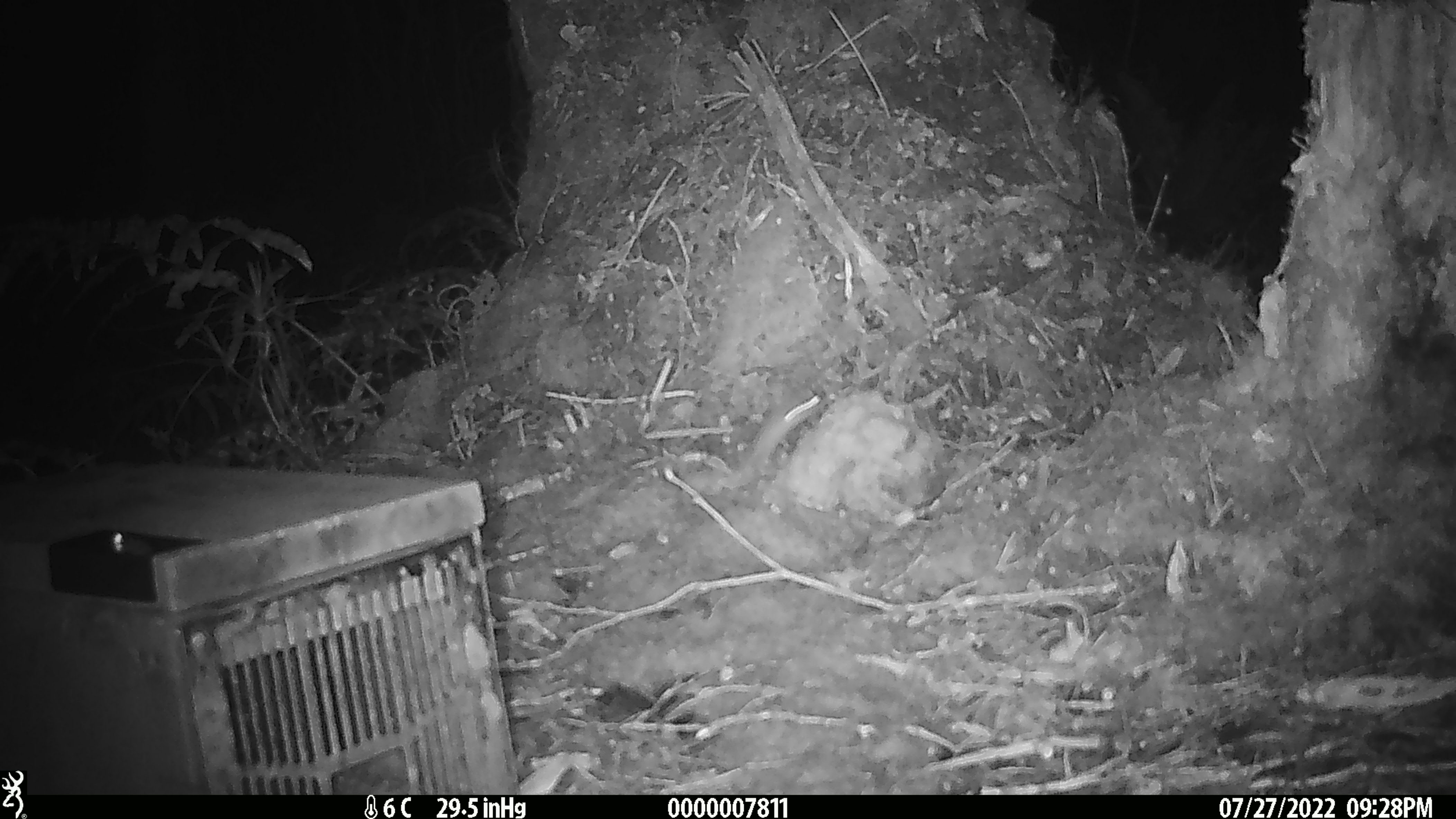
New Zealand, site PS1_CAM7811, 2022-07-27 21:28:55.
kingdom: Animalia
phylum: Chordata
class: Mammalia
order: Rodentia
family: Muridae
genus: Mus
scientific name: Mus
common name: mouse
Mouse (Mus).